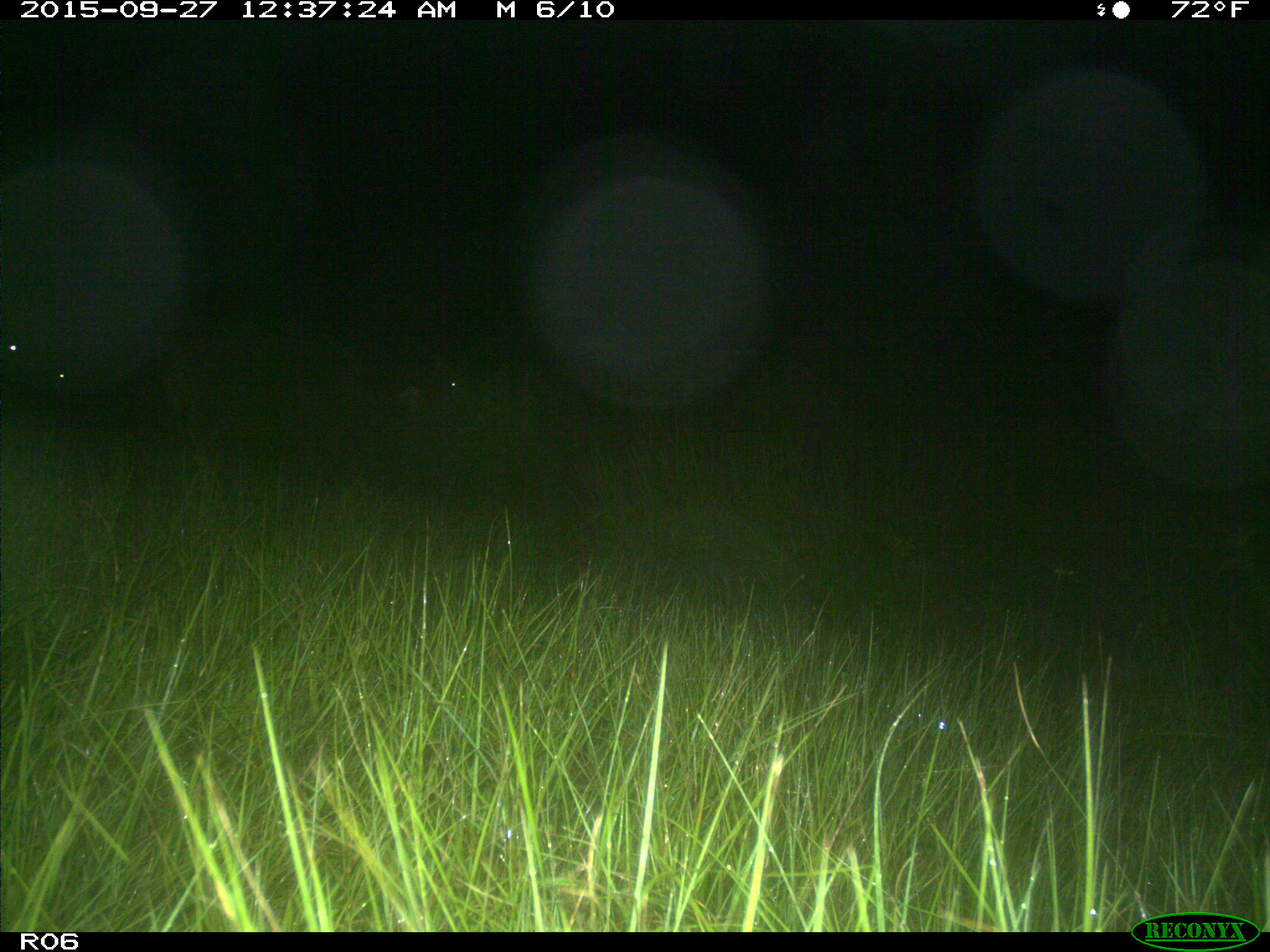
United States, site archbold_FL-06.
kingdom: Animalia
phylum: Chordata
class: Mammalia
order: Artiodactyla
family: Suidae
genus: Sus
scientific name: Sus scrofa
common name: wild boar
Sus scrofa (wild boar).